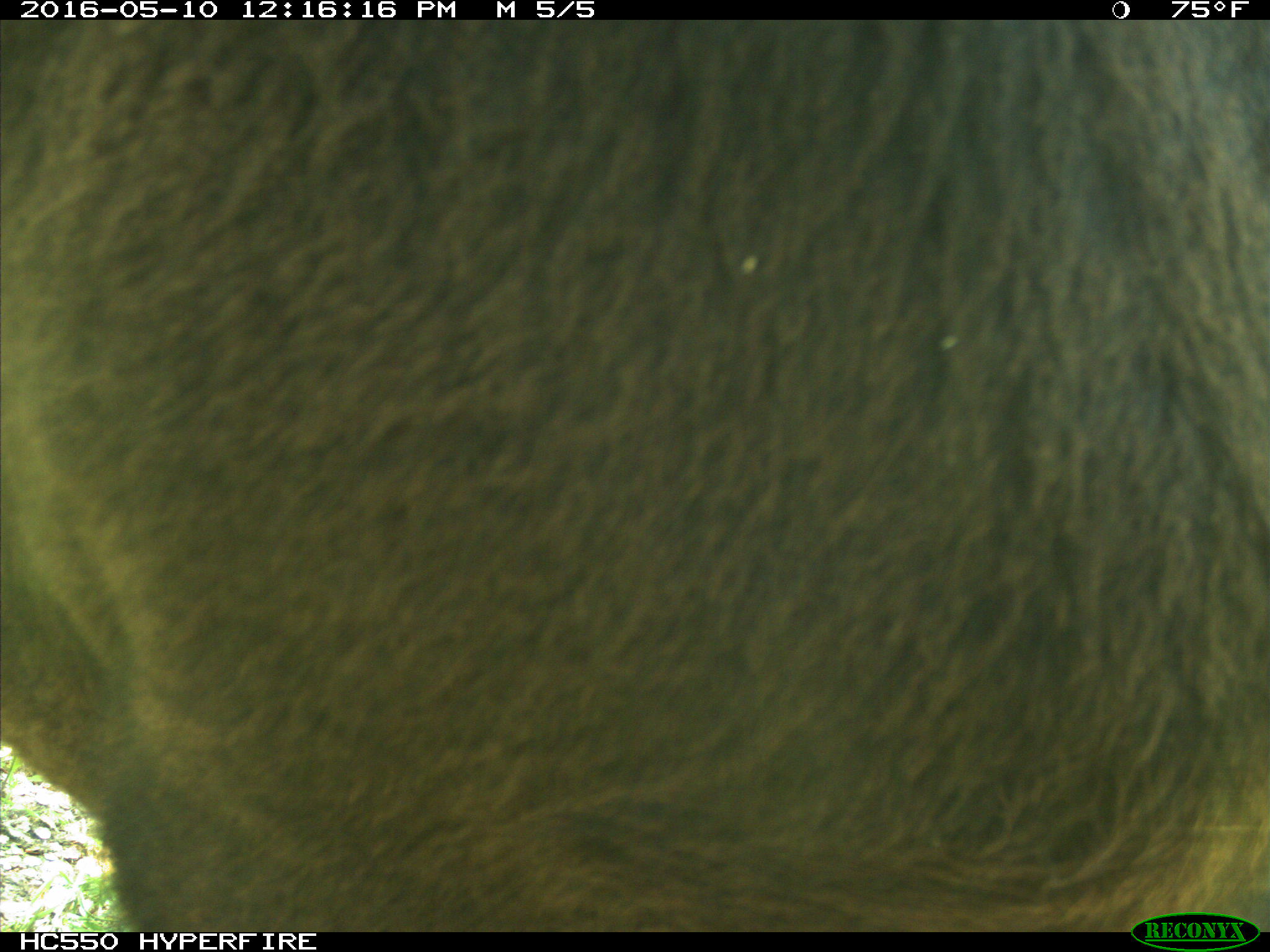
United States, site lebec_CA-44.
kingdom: Animalia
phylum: Chordata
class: Mammalia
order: Artiodactyla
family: Bovidae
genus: Bos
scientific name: Bos taurus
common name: domestic cow